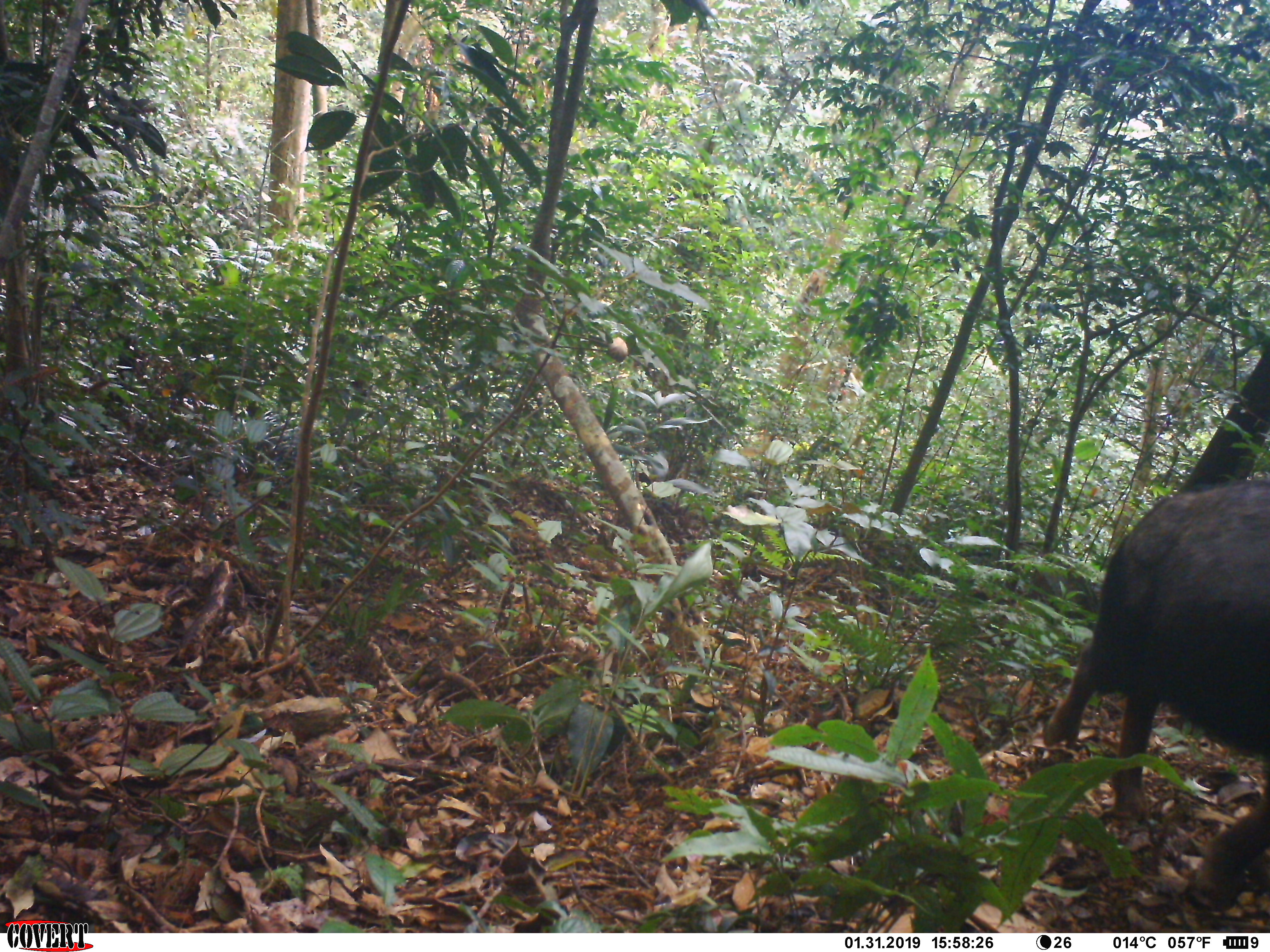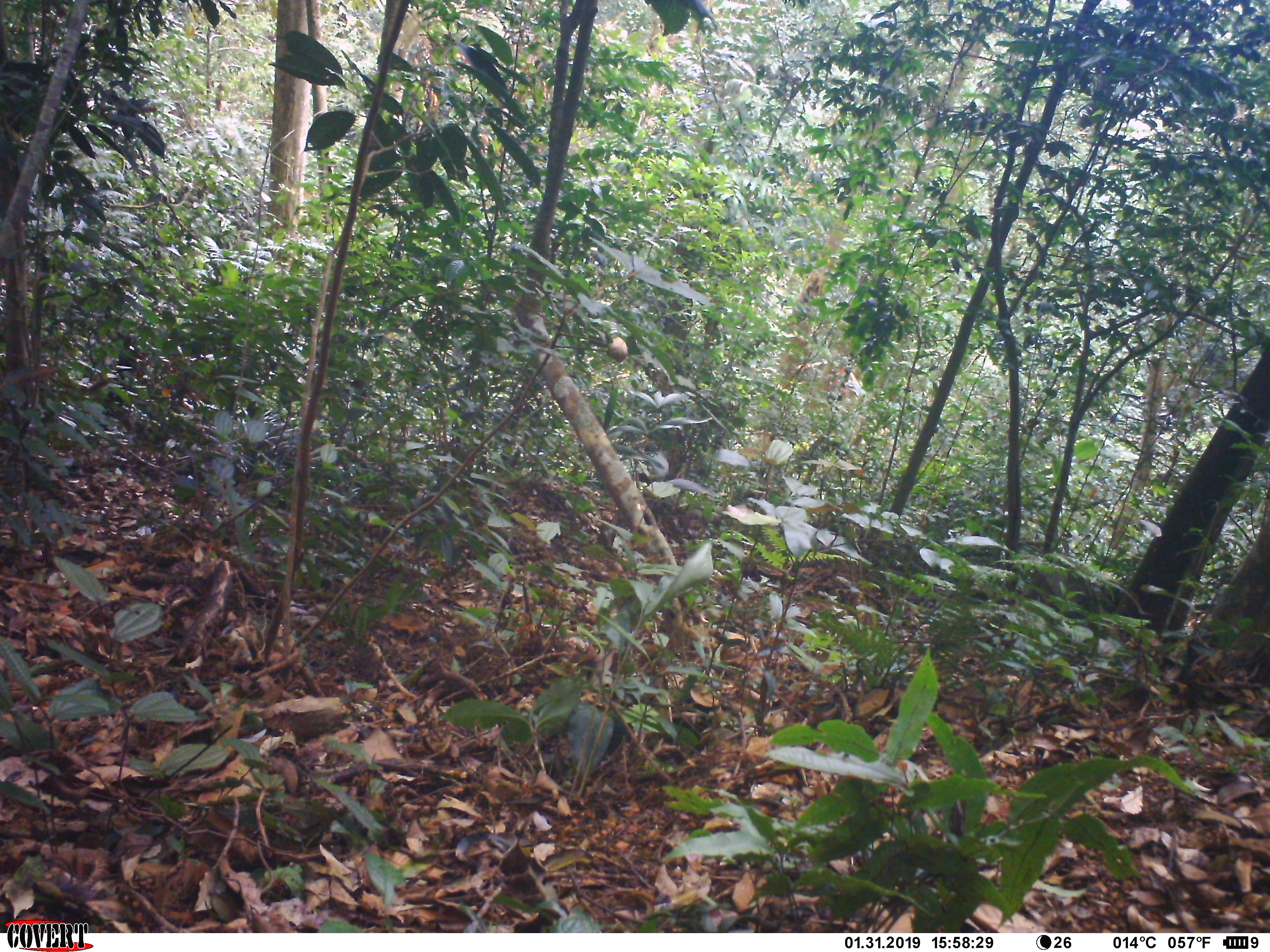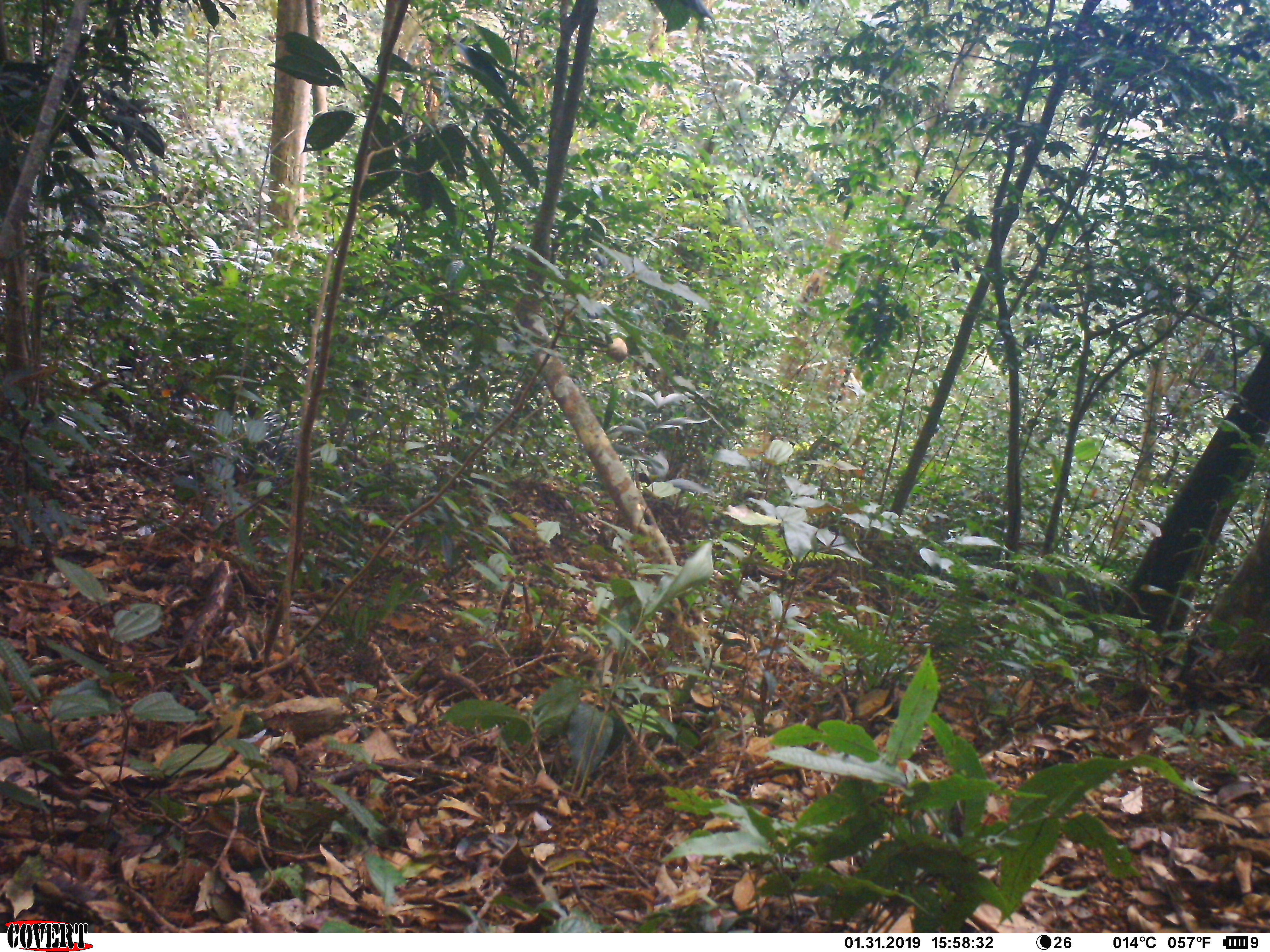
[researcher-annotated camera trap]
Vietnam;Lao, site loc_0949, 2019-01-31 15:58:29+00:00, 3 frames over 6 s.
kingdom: Animalia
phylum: Chordata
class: Mammalia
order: Artiodactyla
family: Bovidae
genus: Capricornis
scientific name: Capricornis sumatraensis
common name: chinese serow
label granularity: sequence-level